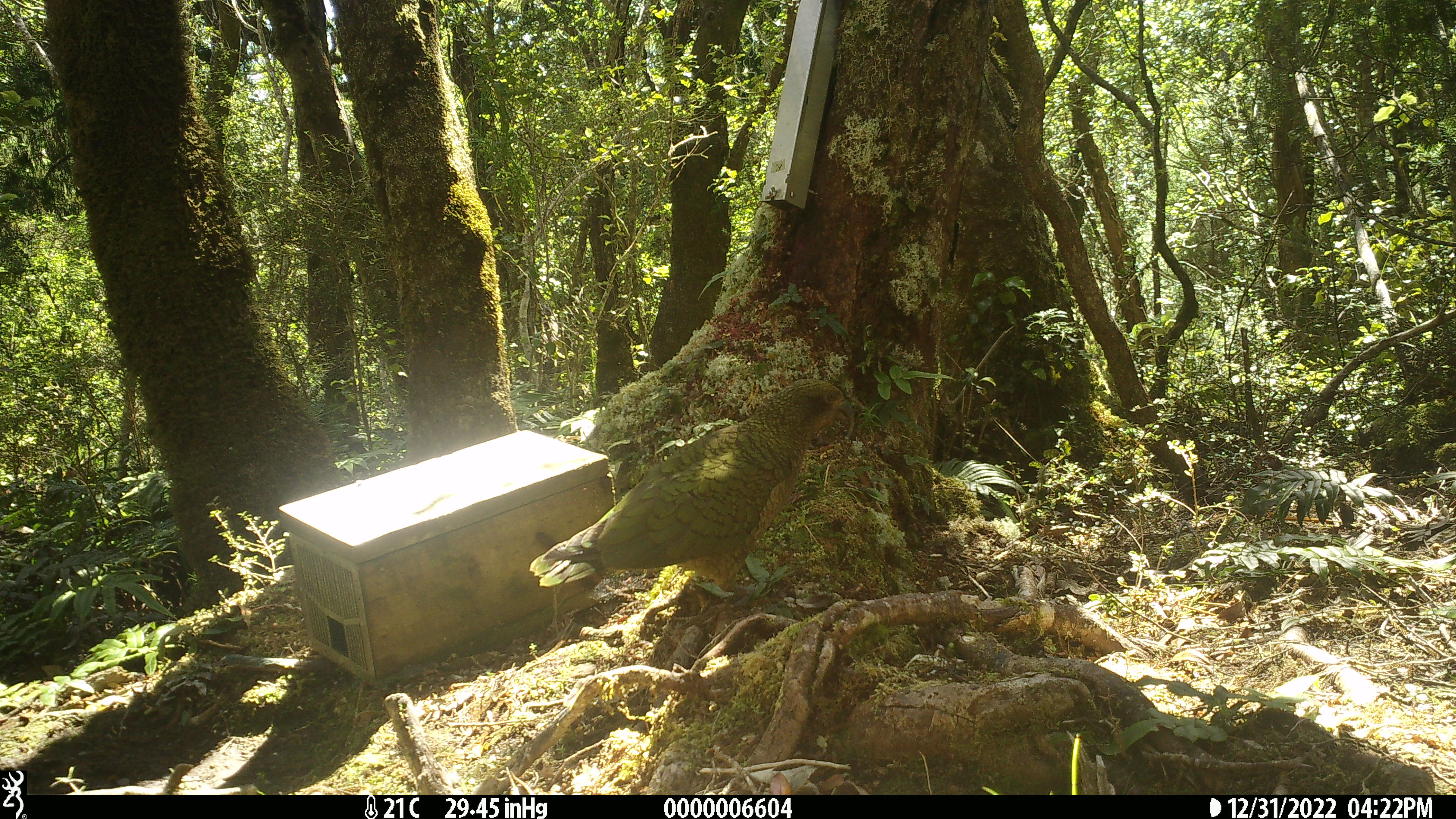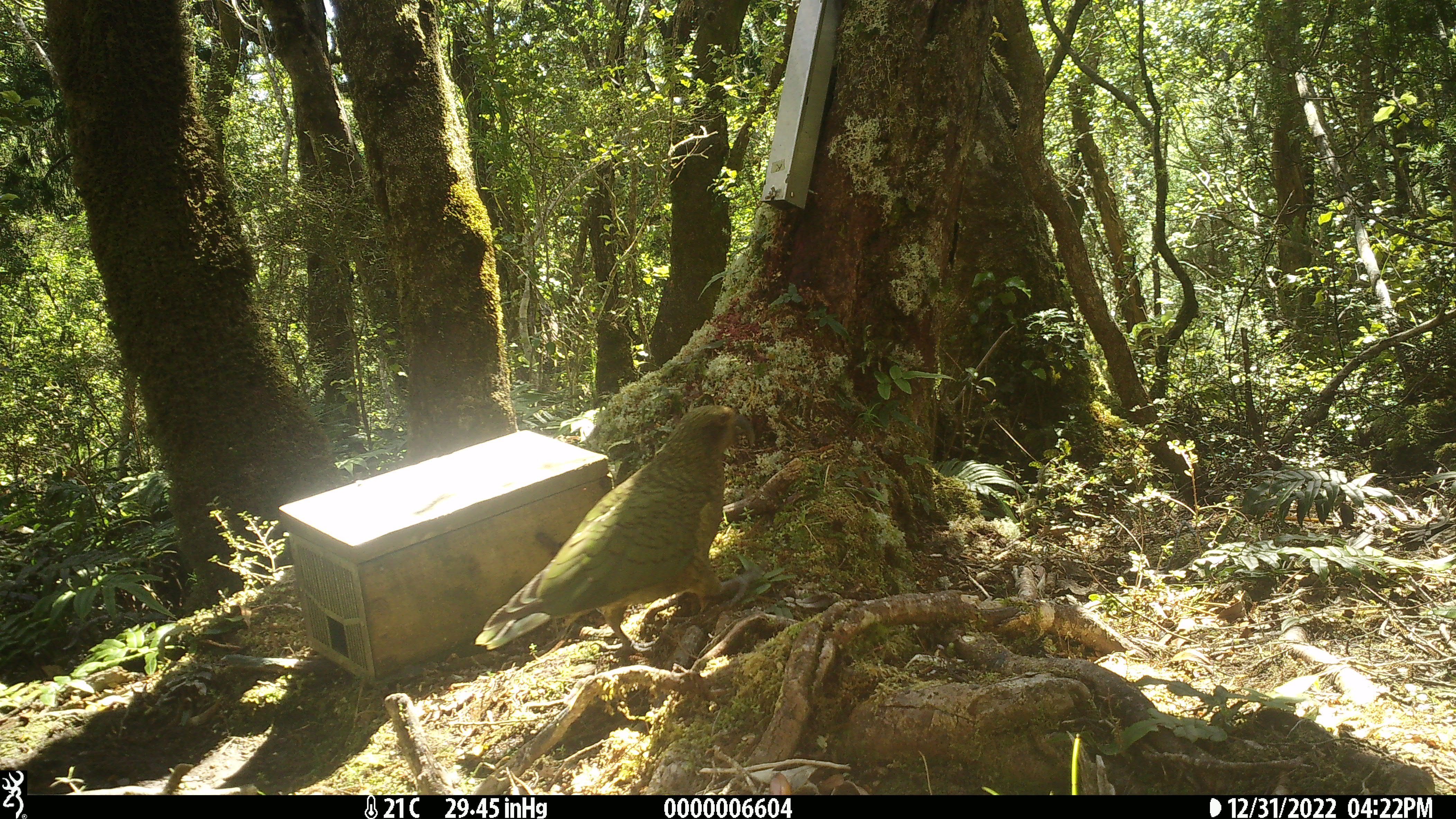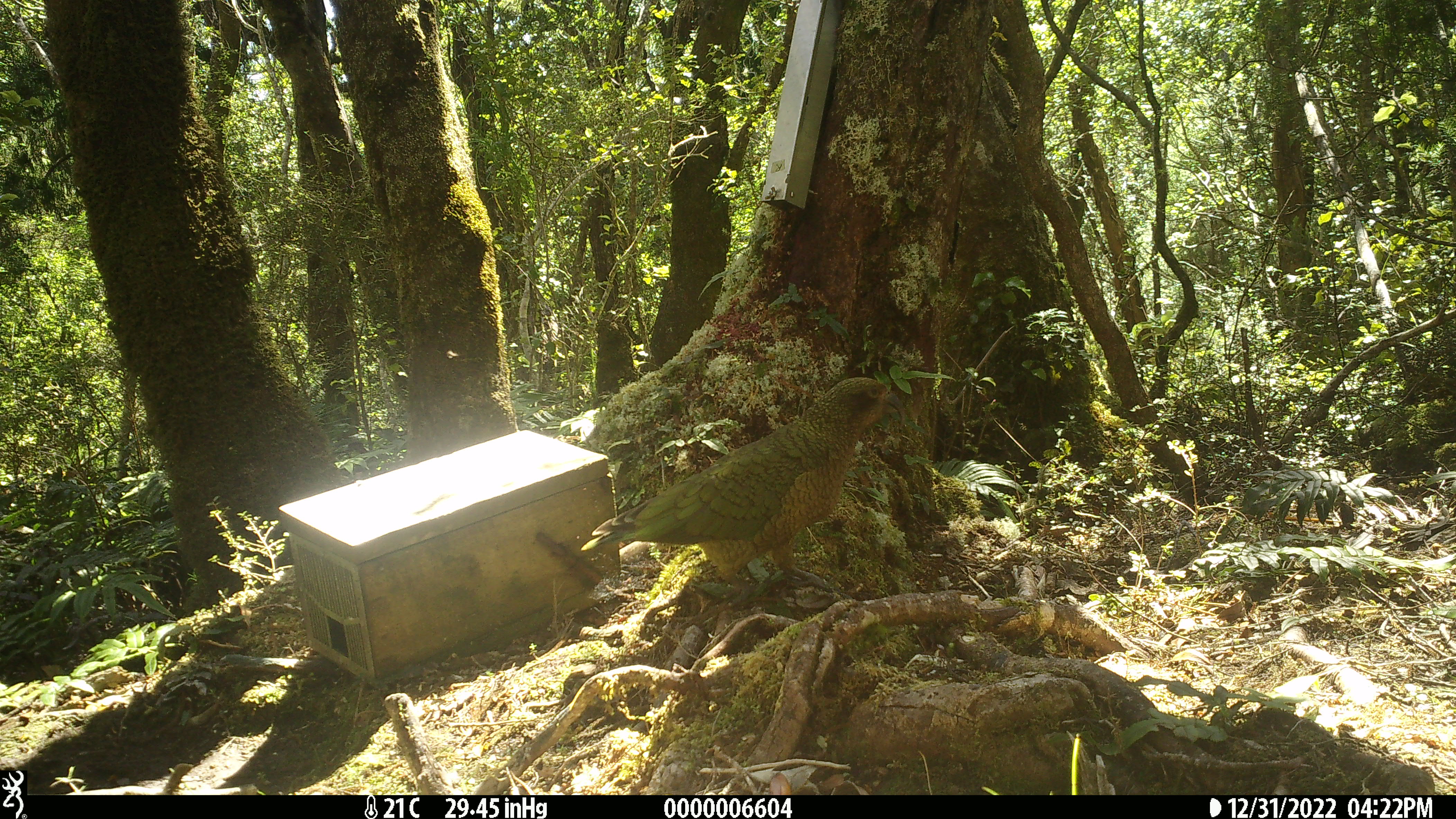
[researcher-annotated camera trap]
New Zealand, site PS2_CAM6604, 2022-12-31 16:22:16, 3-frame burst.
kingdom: Animalia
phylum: Chordata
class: Aves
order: Psittaciformes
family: Strigopidae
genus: Nestor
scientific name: Nestor notabilis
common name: kea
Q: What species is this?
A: Kea (Nestor notabilis).